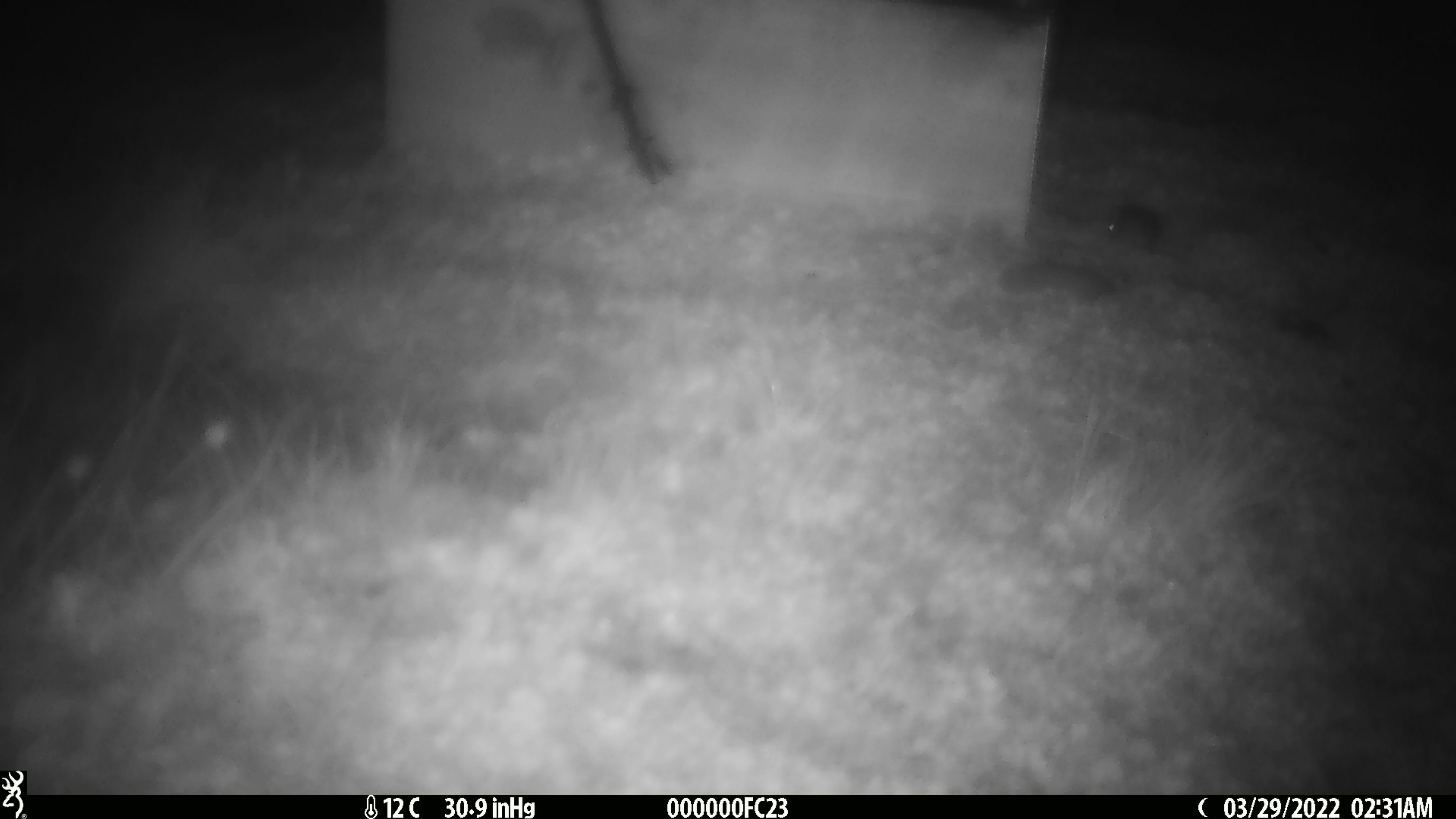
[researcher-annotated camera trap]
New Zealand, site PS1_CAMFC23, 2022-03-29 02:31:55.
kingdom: Animalia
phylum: Chordata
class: Mammalia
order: Rodentia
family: Muridae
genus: Mus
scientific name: Mus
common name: mouse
Mouse (Mus).